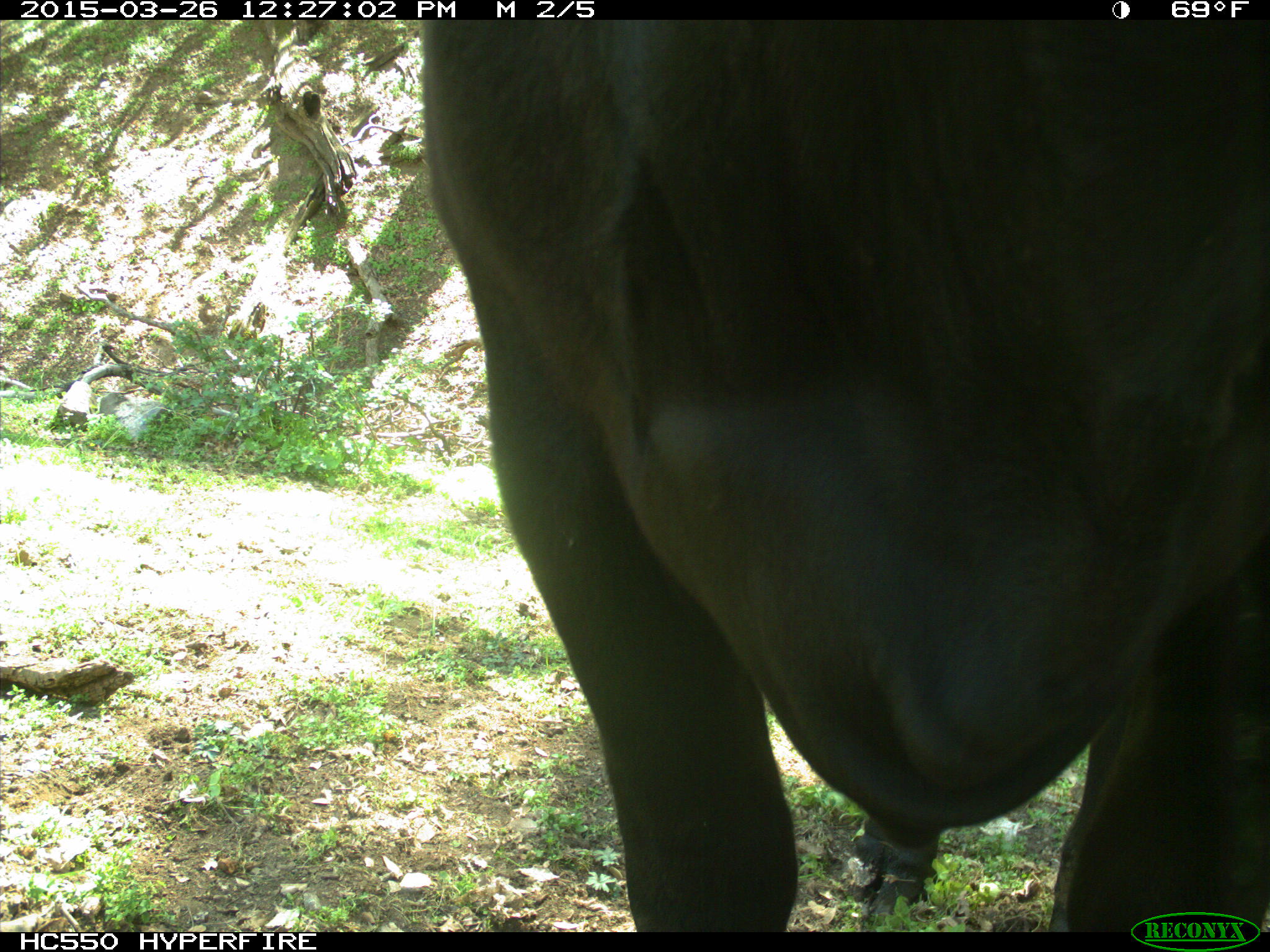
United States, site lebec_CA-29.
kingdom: Animalia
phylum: Chordata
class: Mammalia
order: Artiodactyla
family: Bovidae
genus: Bos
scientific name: Bos taurus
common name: domestic cow